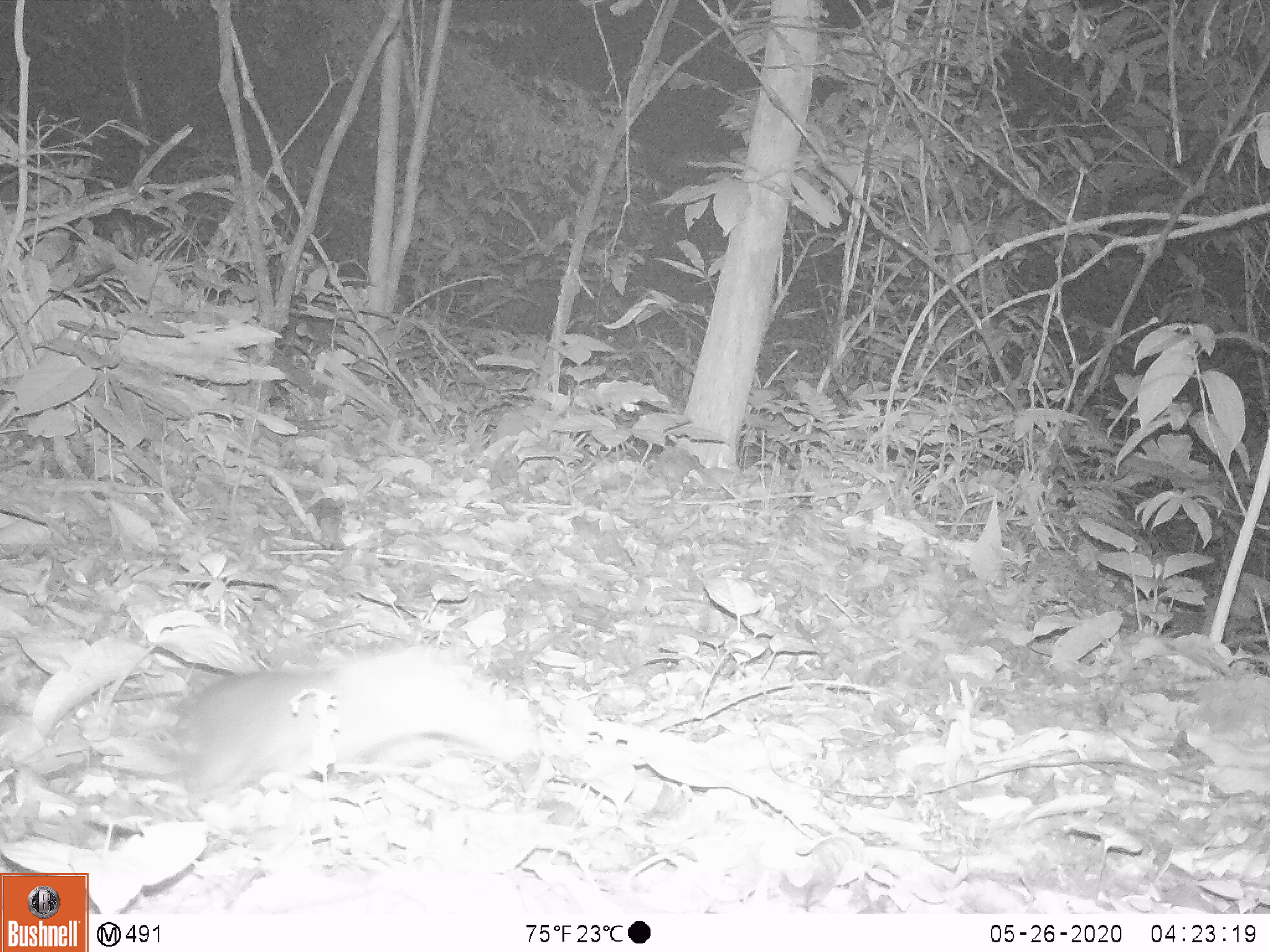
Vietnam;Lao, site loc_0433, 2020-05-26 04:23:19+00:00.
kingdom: Animalia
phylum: Chordata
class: Mammalia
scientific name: Mammalia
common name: mammal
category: unidentified small mammal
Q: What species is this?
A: Unidentified small mammal (mammal) (Mammalia).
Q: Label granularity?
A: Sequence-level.